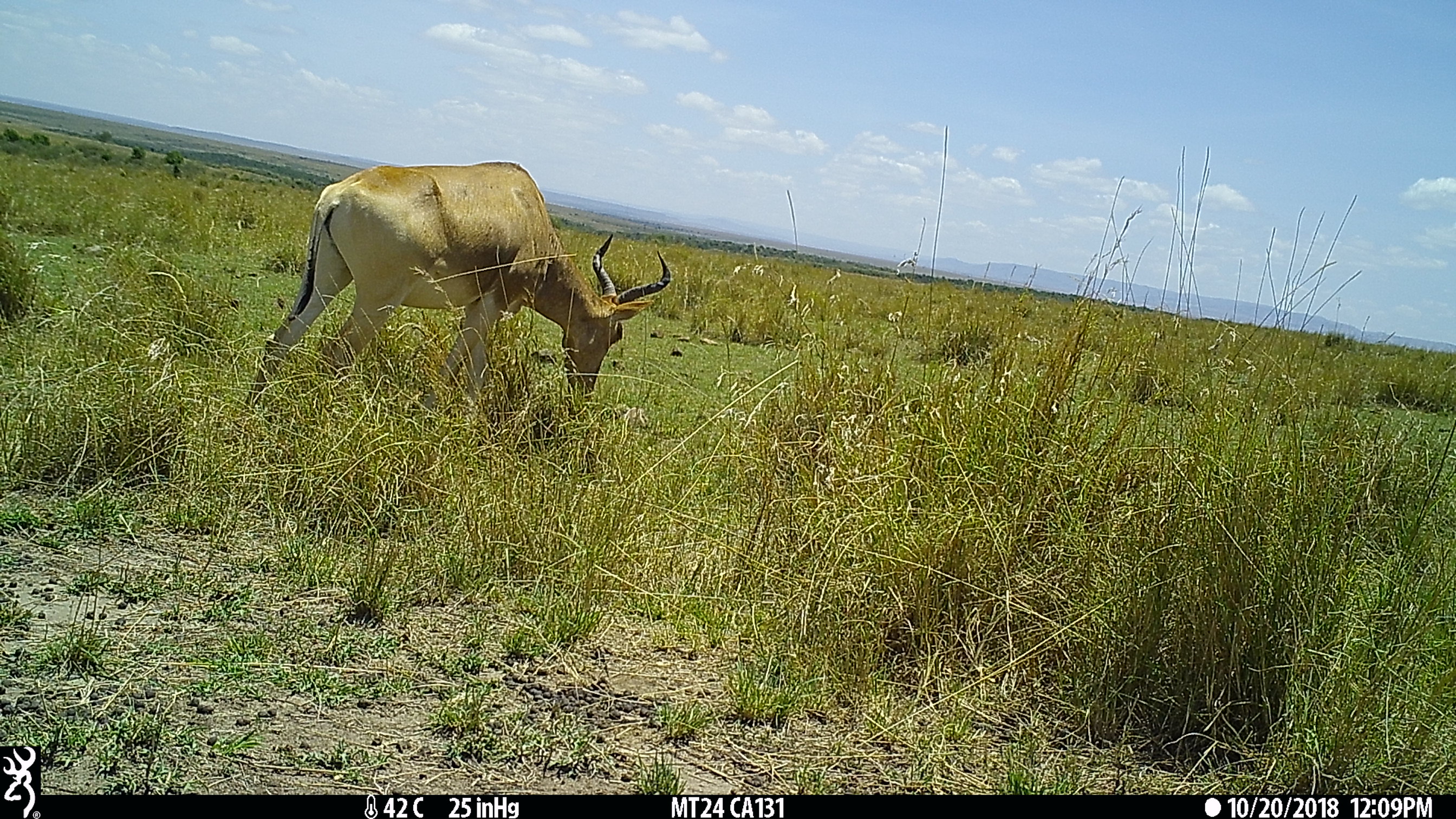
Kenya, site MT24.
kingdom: Animalia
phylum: Chordata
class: Mammalia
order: Artiodactyla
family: Bovidae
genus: Alcelaphus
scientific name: Alcelaphus buselaphus cokii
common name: coke's hartebeest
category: hartebeest cokes